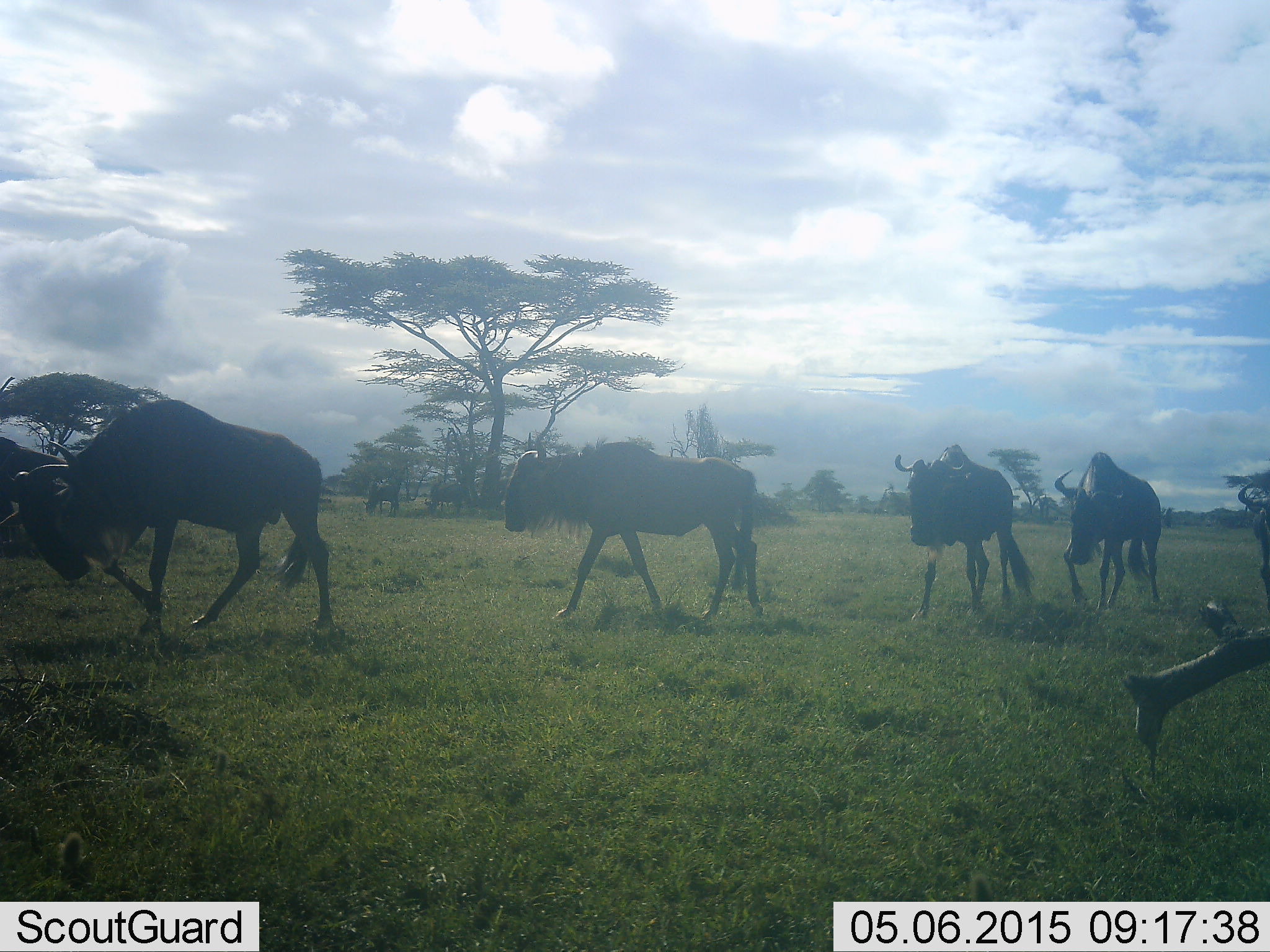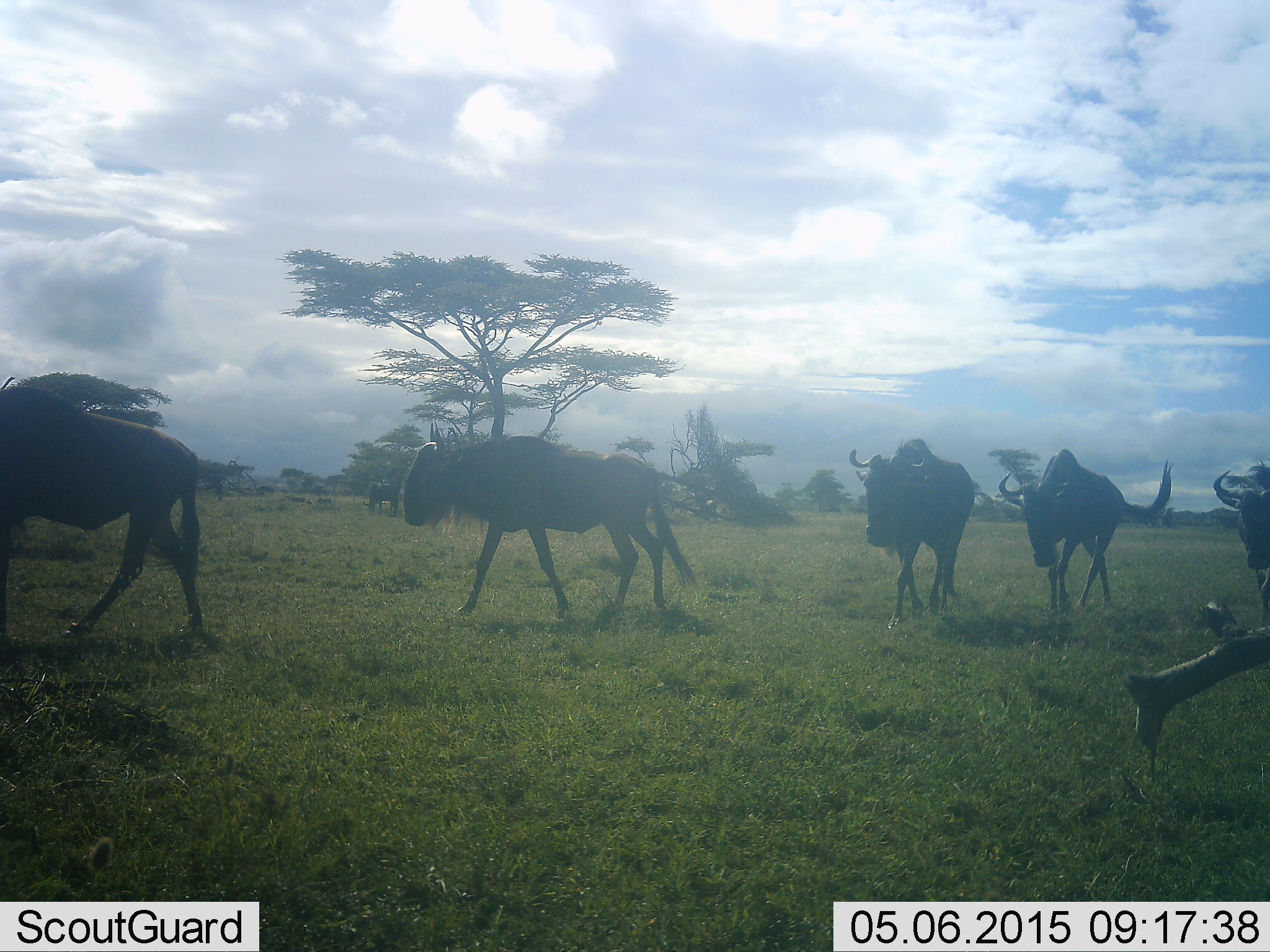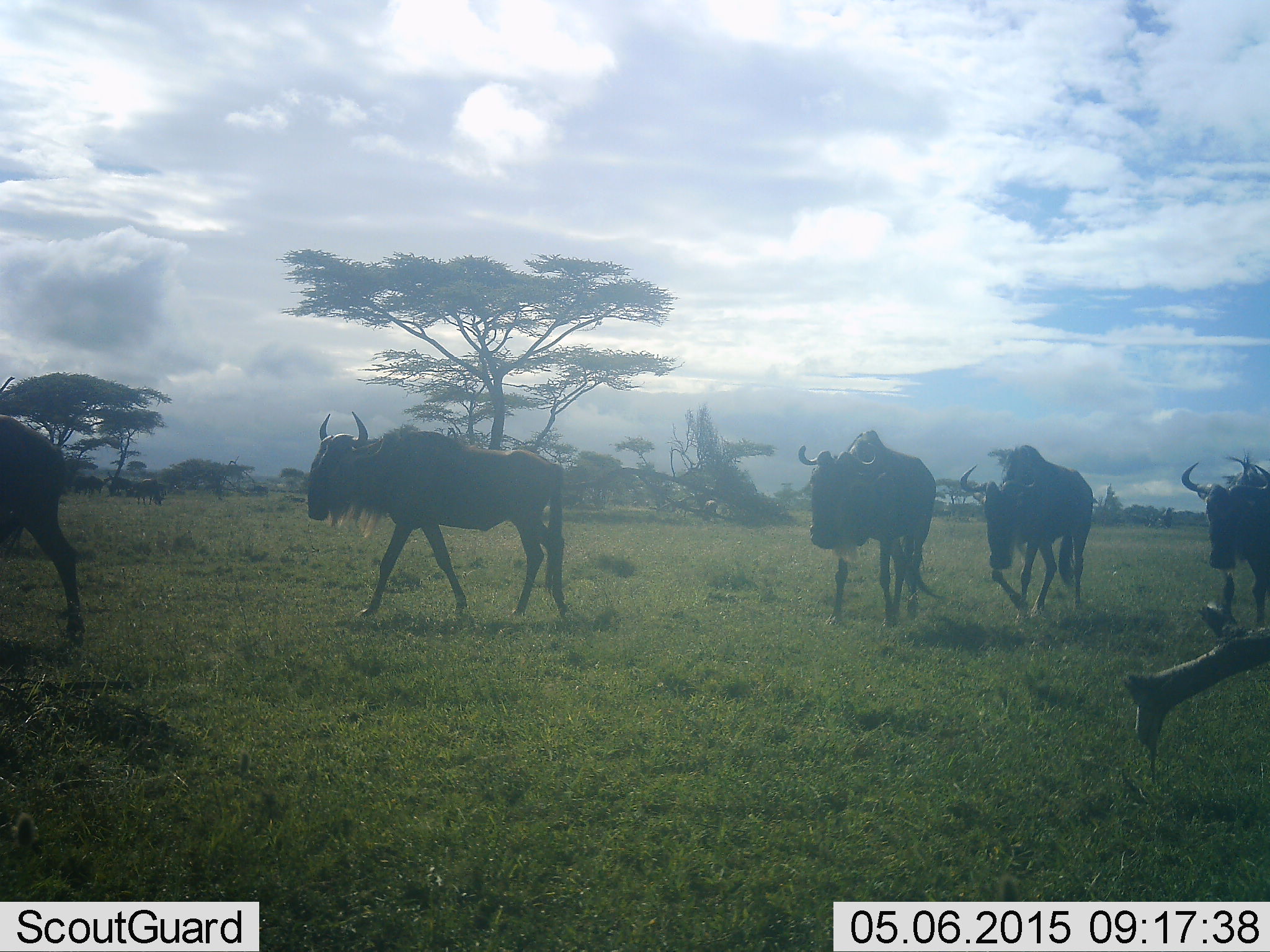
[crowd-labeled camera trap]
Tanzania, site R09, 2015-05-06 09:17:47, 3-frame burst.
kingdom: Animalia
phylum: Chordata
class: Mammalia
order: Artiodactyla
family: Bovidae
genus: Connochaetes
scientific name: Connochaetes taurinus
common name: blue wildebeest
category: wildebeest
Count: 5.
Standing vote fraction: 40%.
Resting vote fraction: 0%.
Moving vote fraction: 90%.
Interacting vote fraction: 0%.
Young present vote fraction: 0%.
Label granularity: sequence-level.